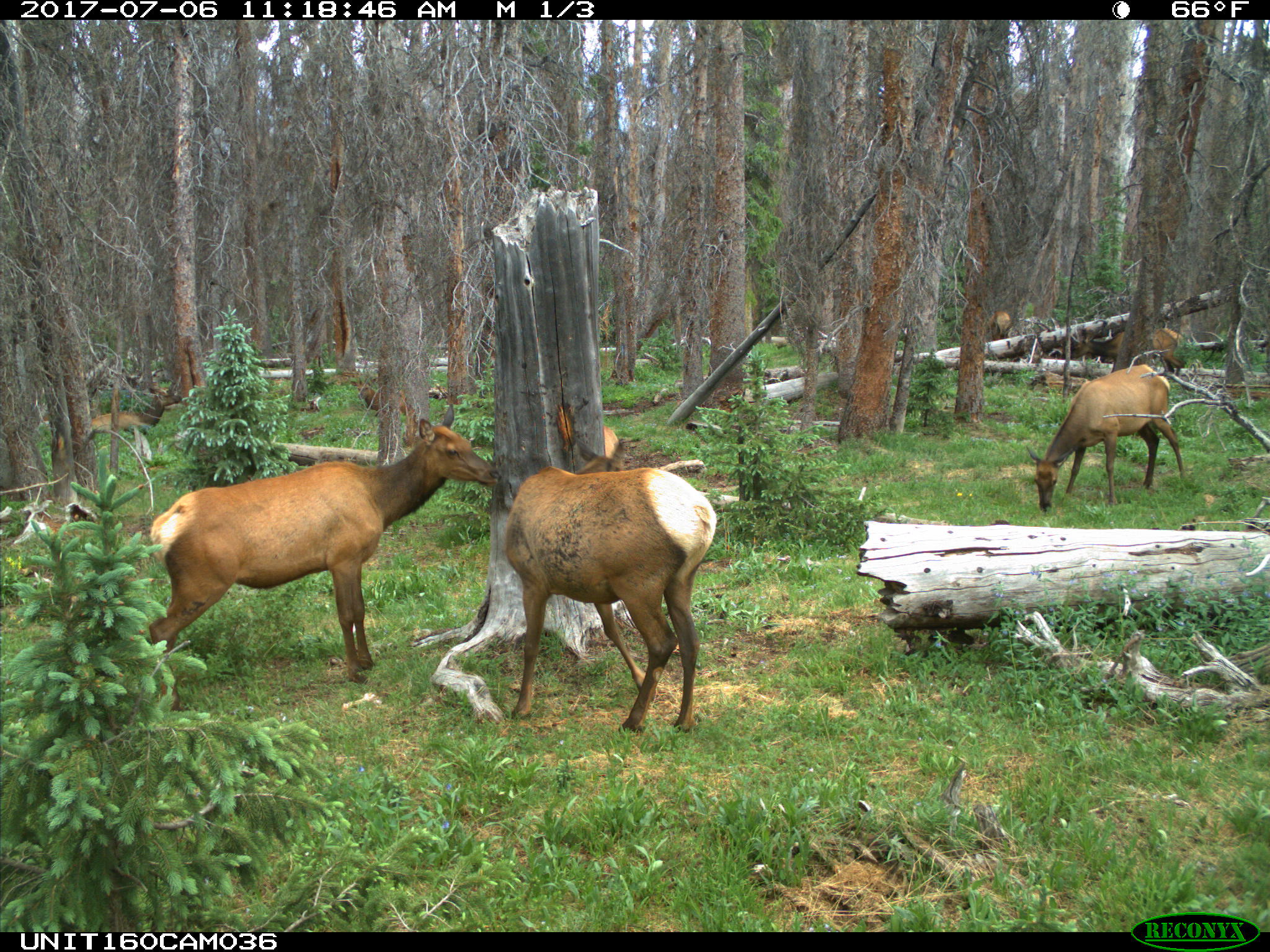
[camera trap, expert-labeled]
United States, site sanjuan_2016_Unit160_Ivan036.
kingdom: Animalia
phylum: Chordata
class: Mammalia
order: Artiodactyla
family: Cervidae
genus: Cervus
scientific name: Cervus elaphus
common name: red deer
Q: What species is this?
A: Cervus elaphus (red deer).